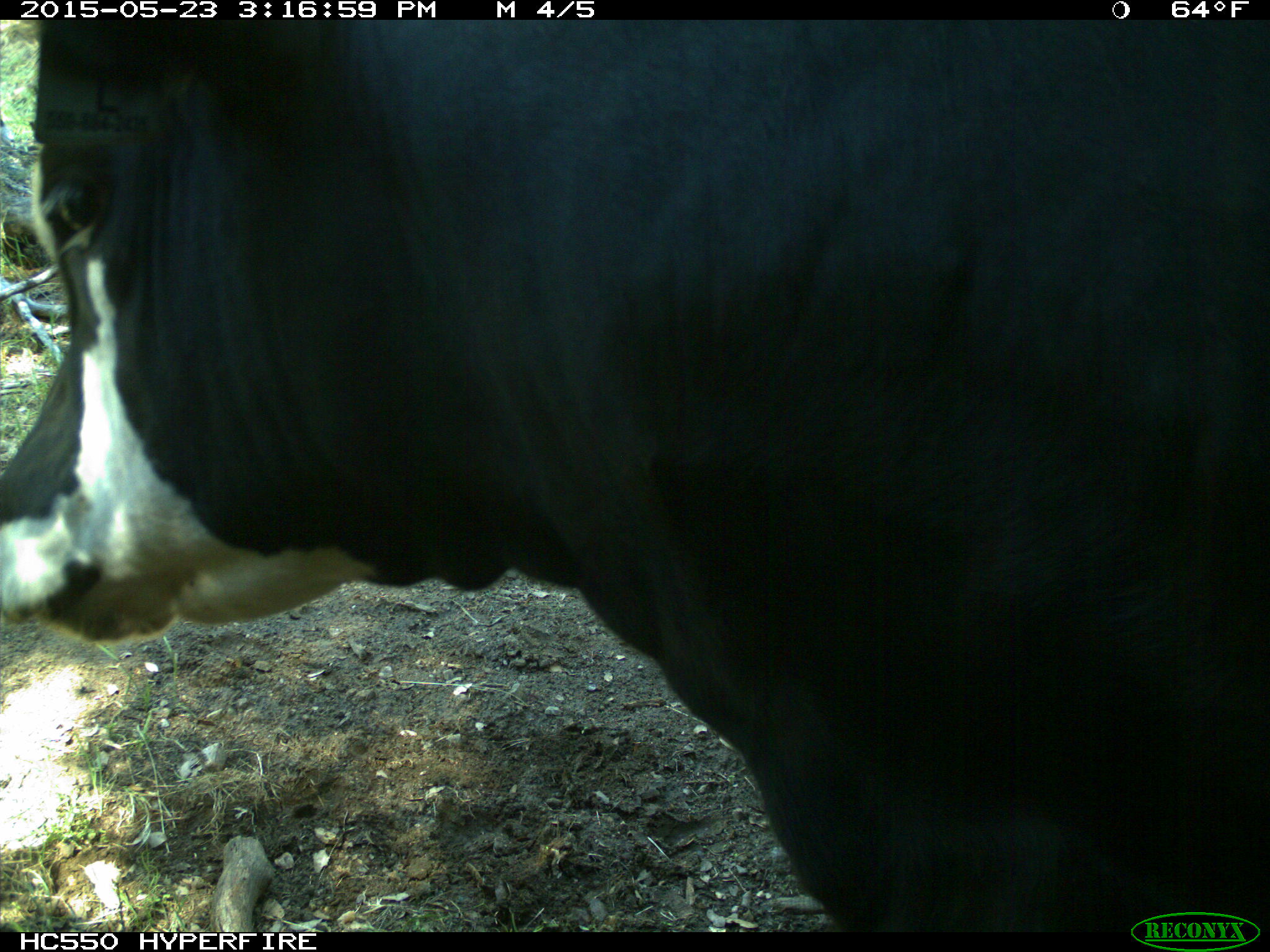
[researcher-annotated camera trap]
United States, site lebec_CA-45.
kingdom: Animalia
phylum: Chordata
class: Mammalia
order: Artiodactyla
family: Bovidae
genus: Bos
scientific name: Bos taurus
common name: domestic cow